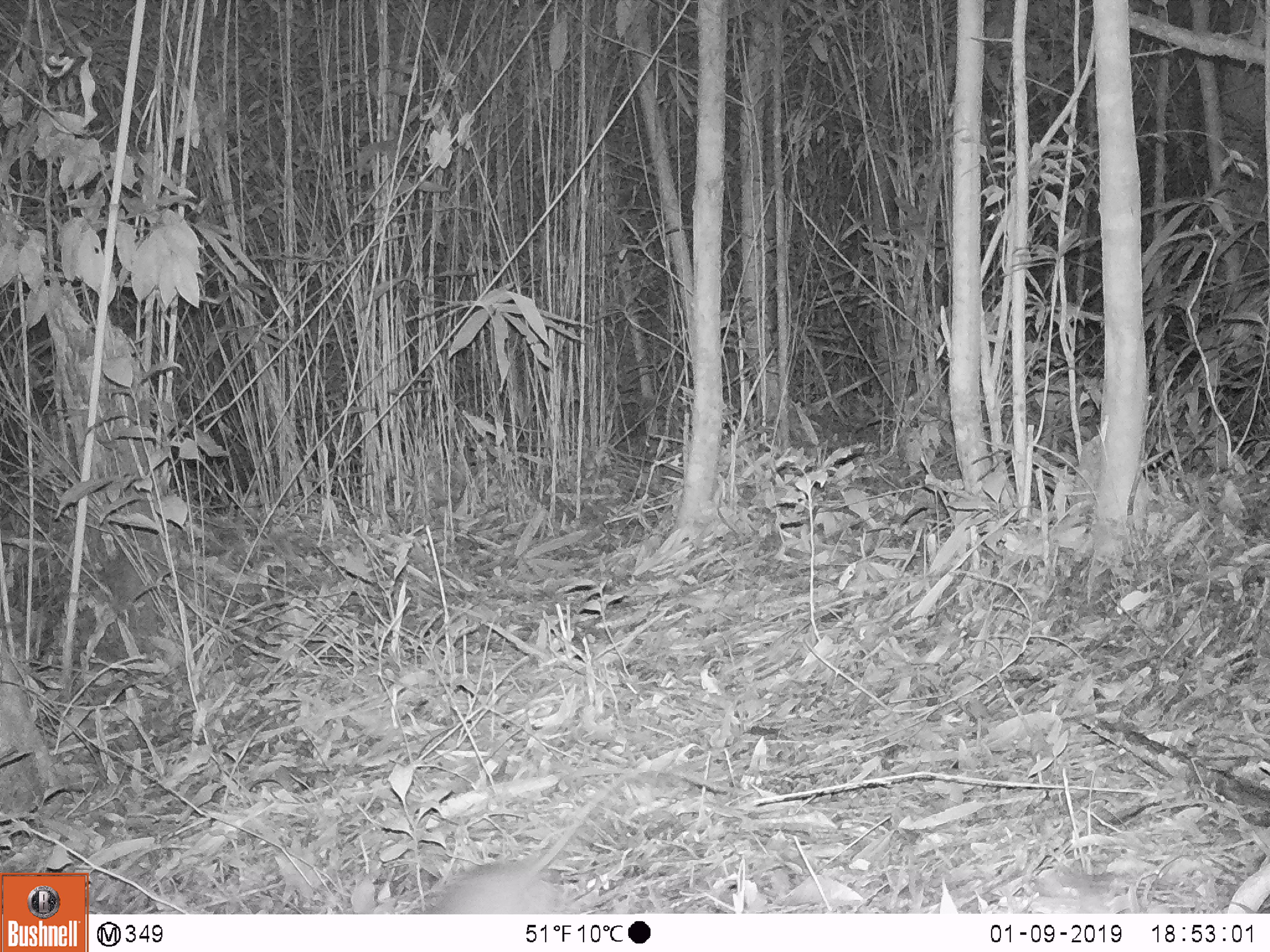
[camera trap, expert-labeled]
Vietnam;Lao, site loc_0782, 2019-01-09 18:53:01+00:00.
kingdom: Animalia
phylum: Chordata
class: Mammalia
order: Rodentia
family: Muridae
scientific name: Muridae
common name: old-world mice and rats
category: unidentified murid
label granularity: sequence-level